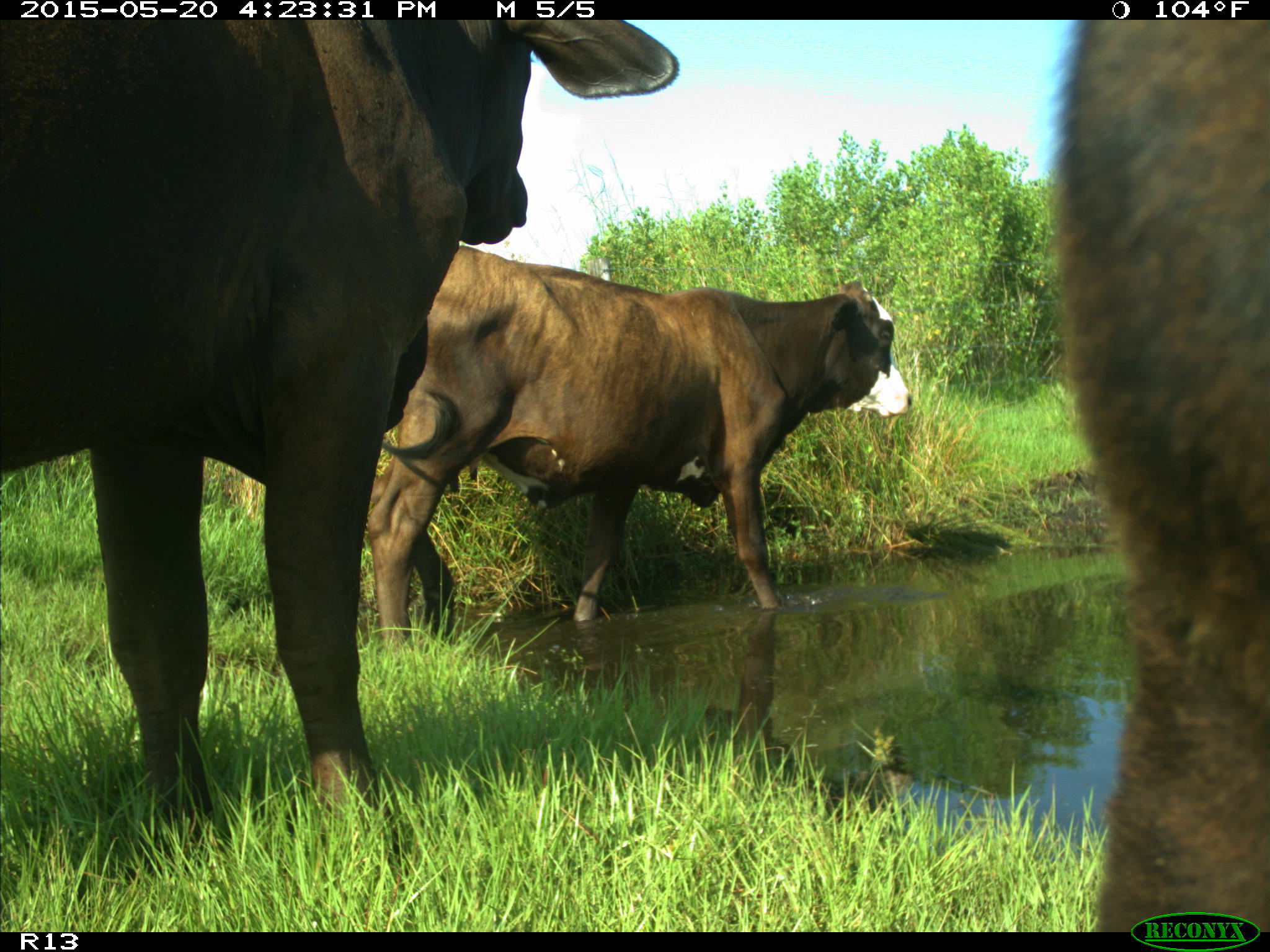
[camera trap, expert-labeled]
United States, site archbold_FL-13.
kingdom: Animalia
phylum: Chordata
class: Mammalia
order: Artiodactyla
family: Bovidae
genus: Bos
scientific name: Bos taurus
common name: domestic cow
Bos taurus (domestic cow).